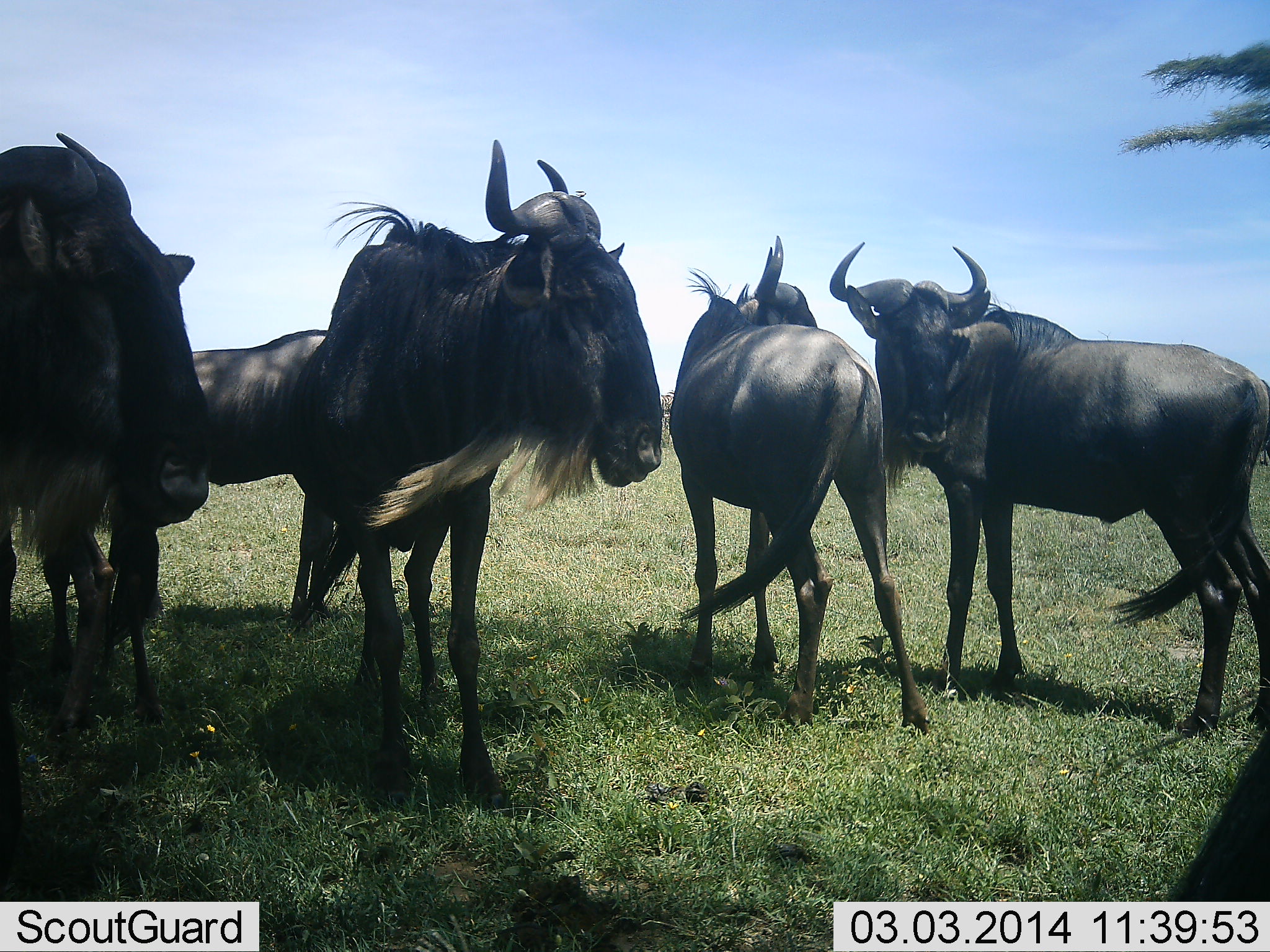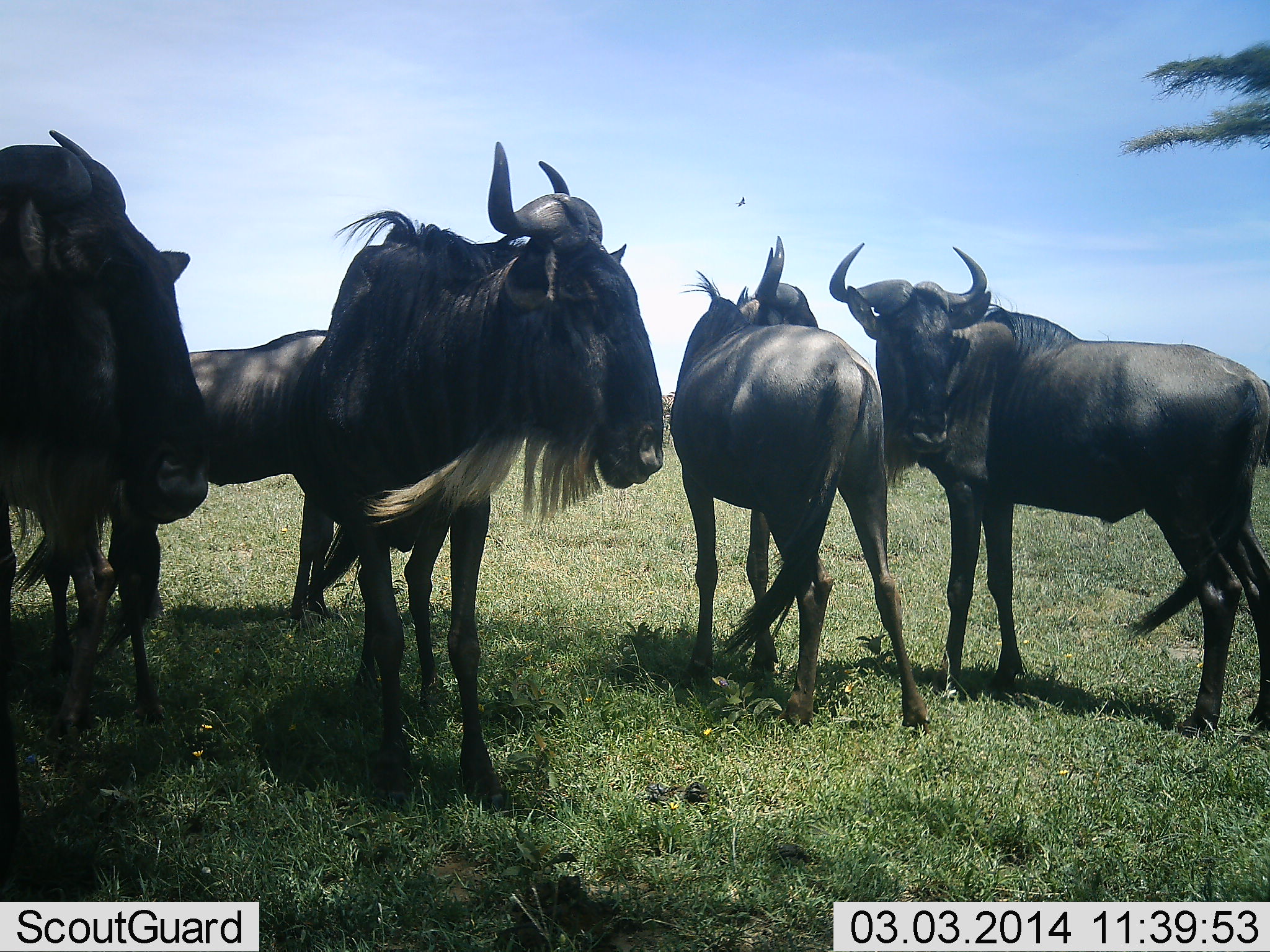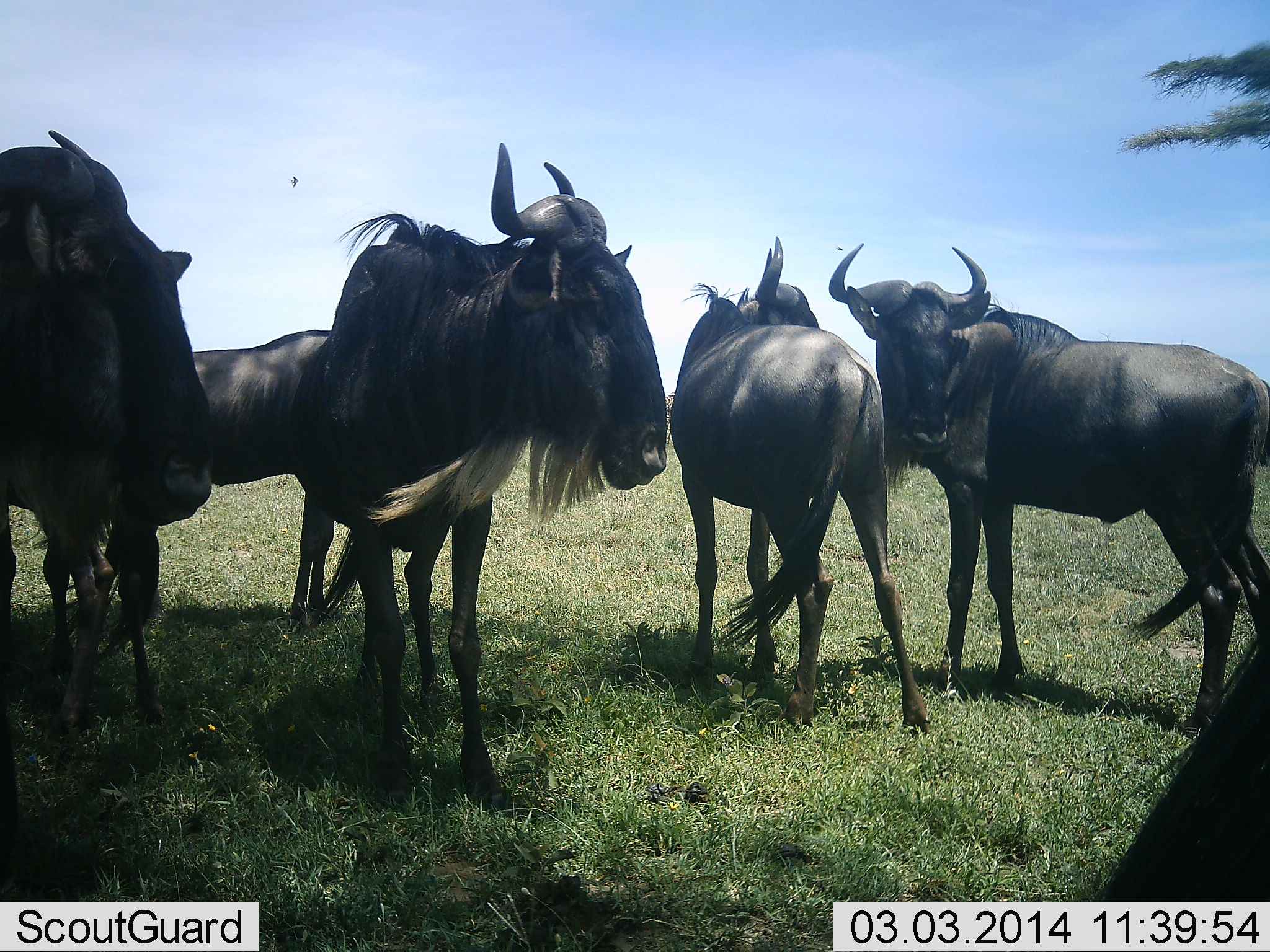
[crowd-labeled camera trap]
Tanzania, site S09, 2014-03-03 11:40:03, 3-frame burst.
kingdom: Animalia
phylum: Chordata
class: Mammalia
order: Artiodactyla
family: Bovidae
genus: Connochaetes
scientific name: Connochaetes taurinus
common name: blue wildebeest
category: wildebeest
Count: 6.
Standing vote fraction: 100%.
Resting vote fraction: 0%.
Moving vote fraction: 0%.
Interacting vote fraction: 0%.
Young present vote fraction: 0%.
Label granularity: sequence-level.